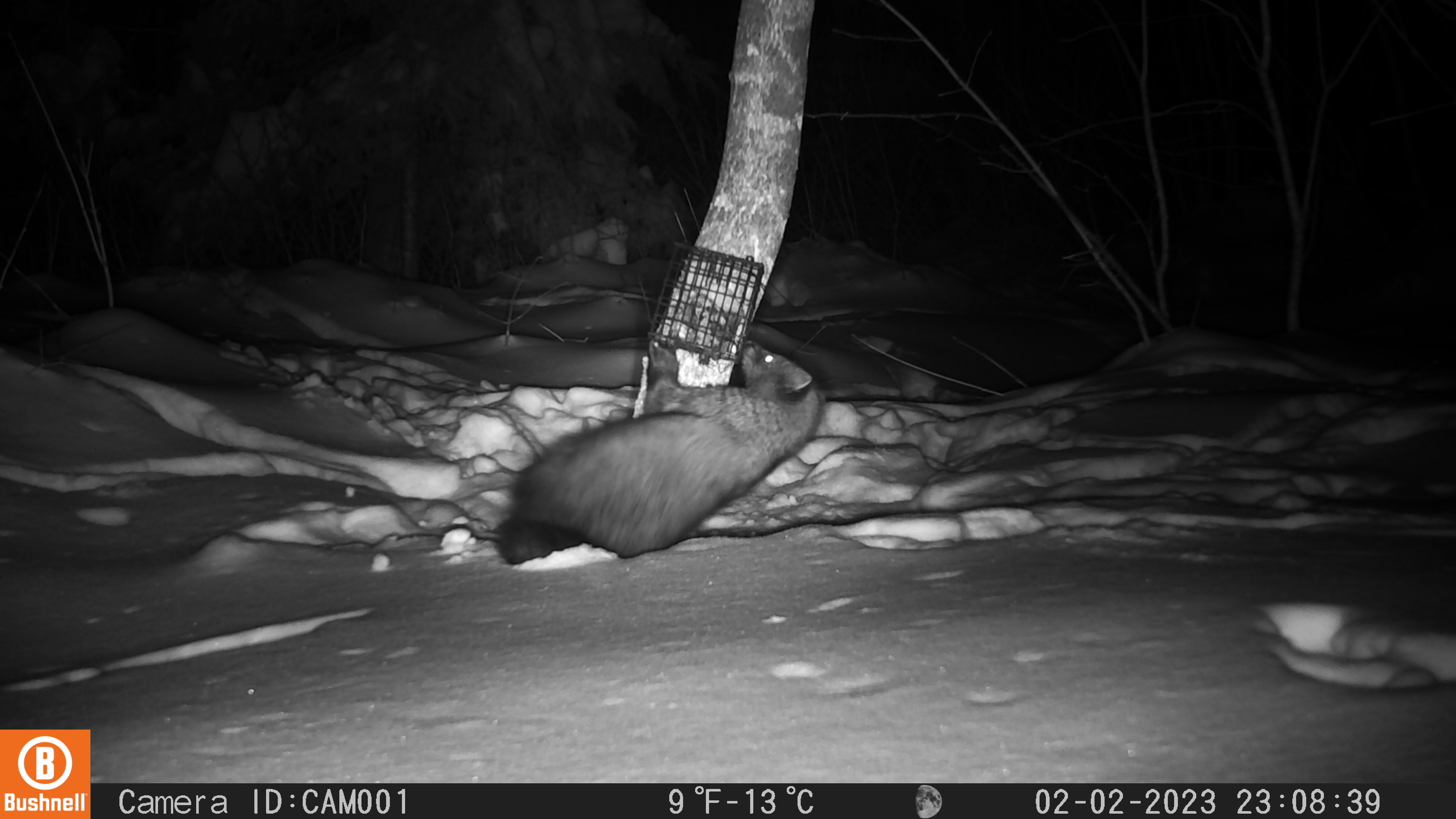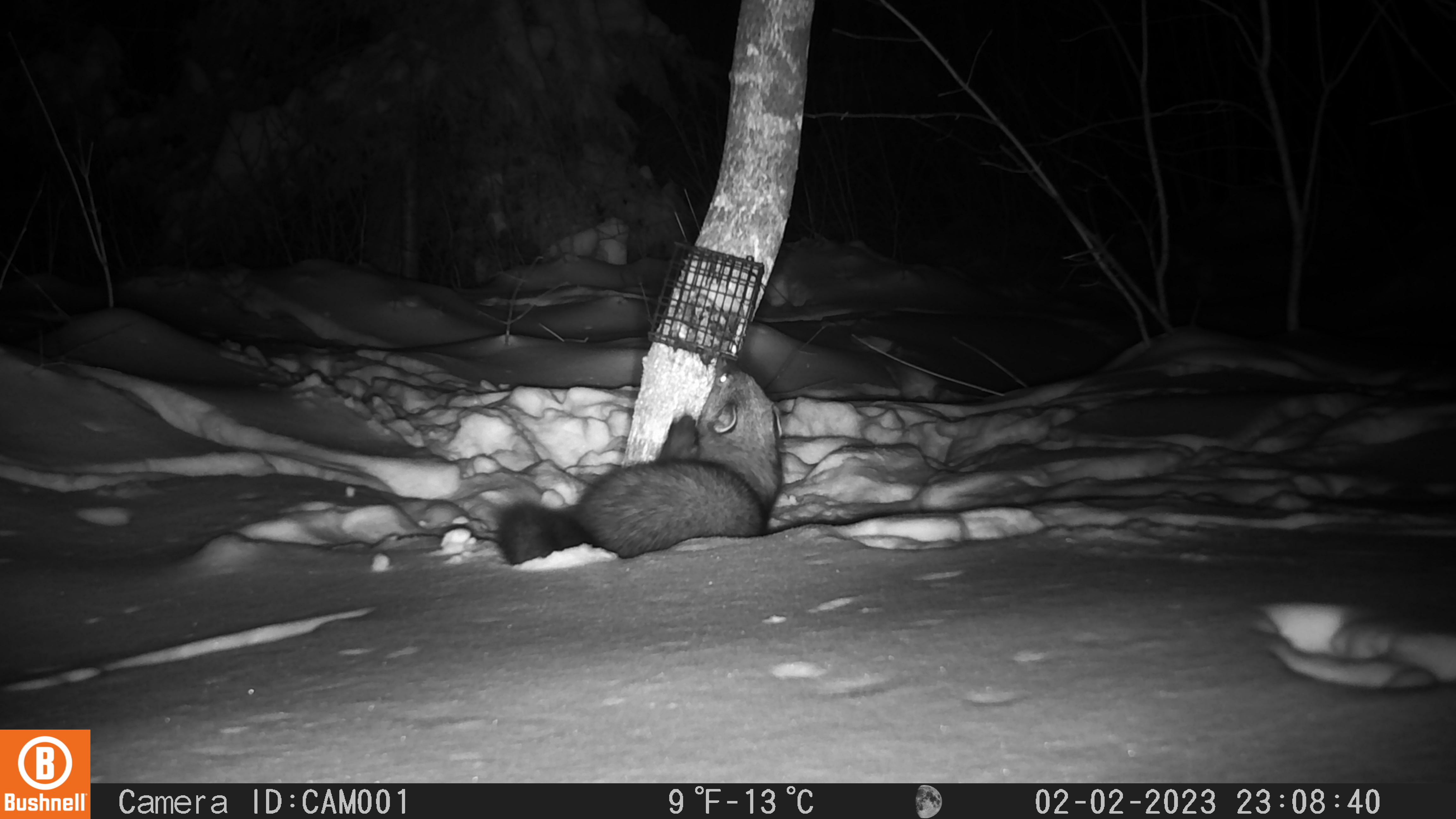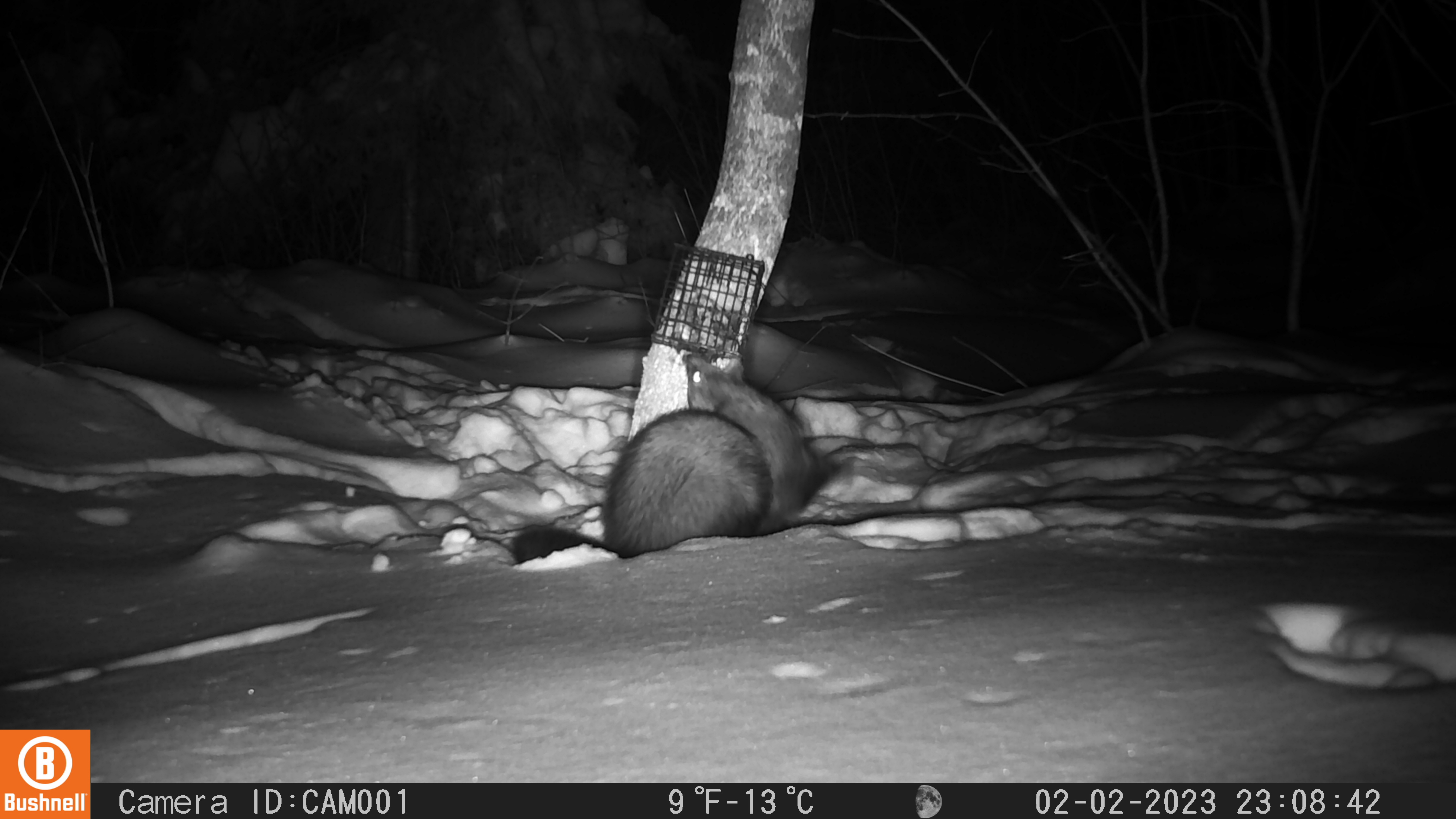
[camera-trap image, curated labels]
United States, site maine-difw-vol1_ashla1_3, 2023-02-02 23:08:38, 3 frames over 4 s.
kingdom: Animalia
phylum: Chordata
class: Mammalia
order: Carnivora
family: Mustelidae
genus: Pekania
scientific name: Pekania pennanti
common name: fisher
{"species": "fisher (Pekania pennanti)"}